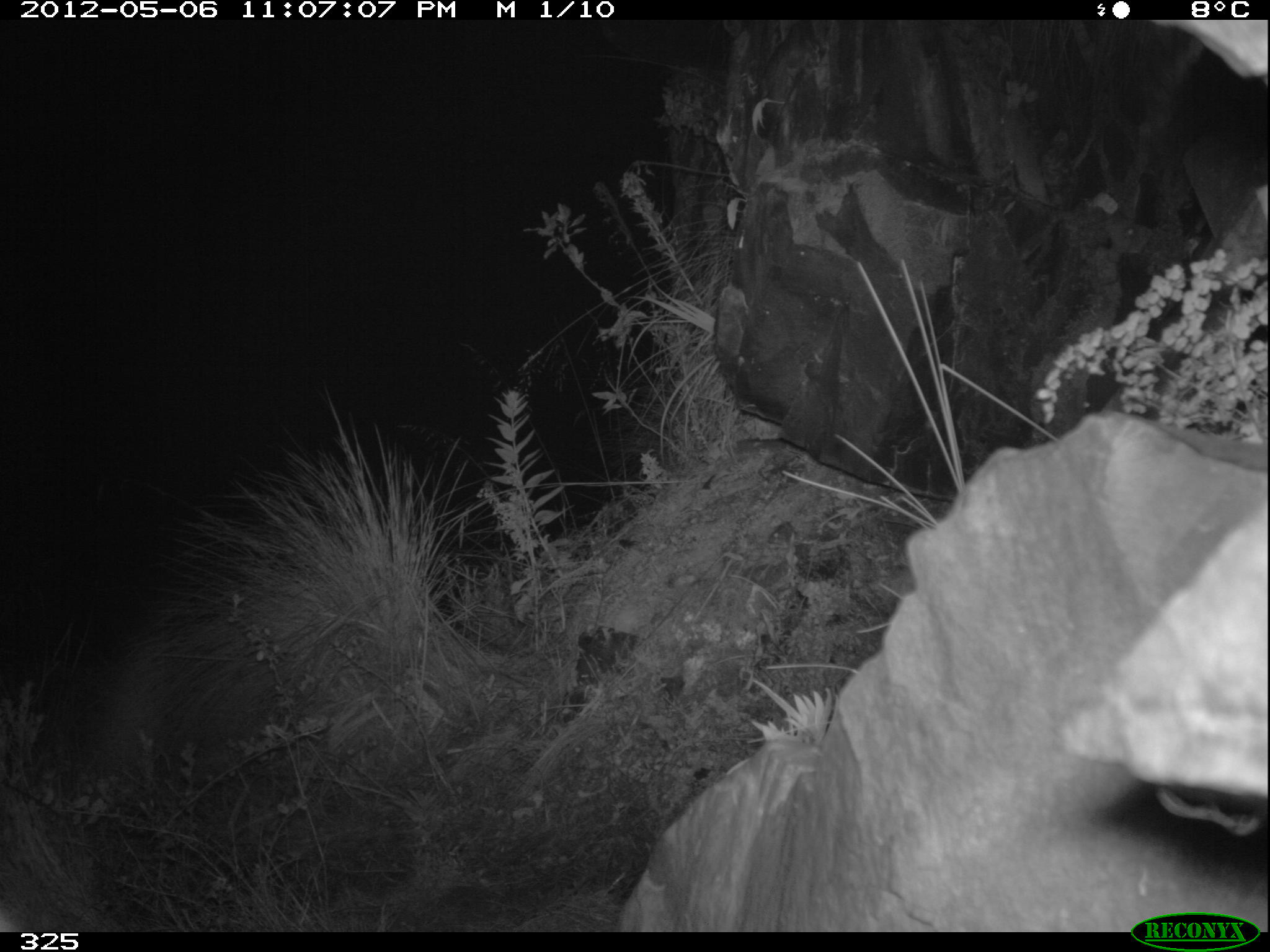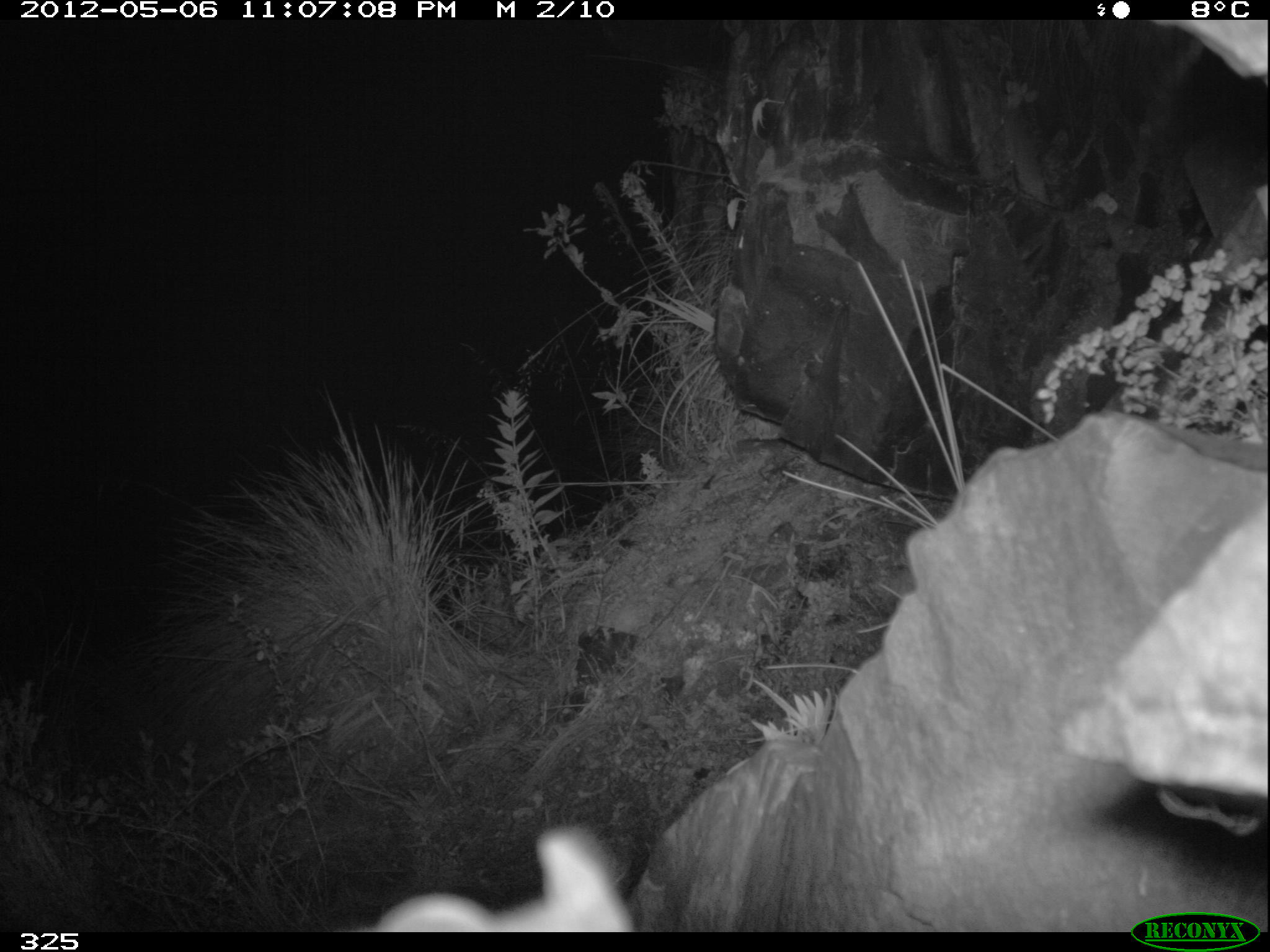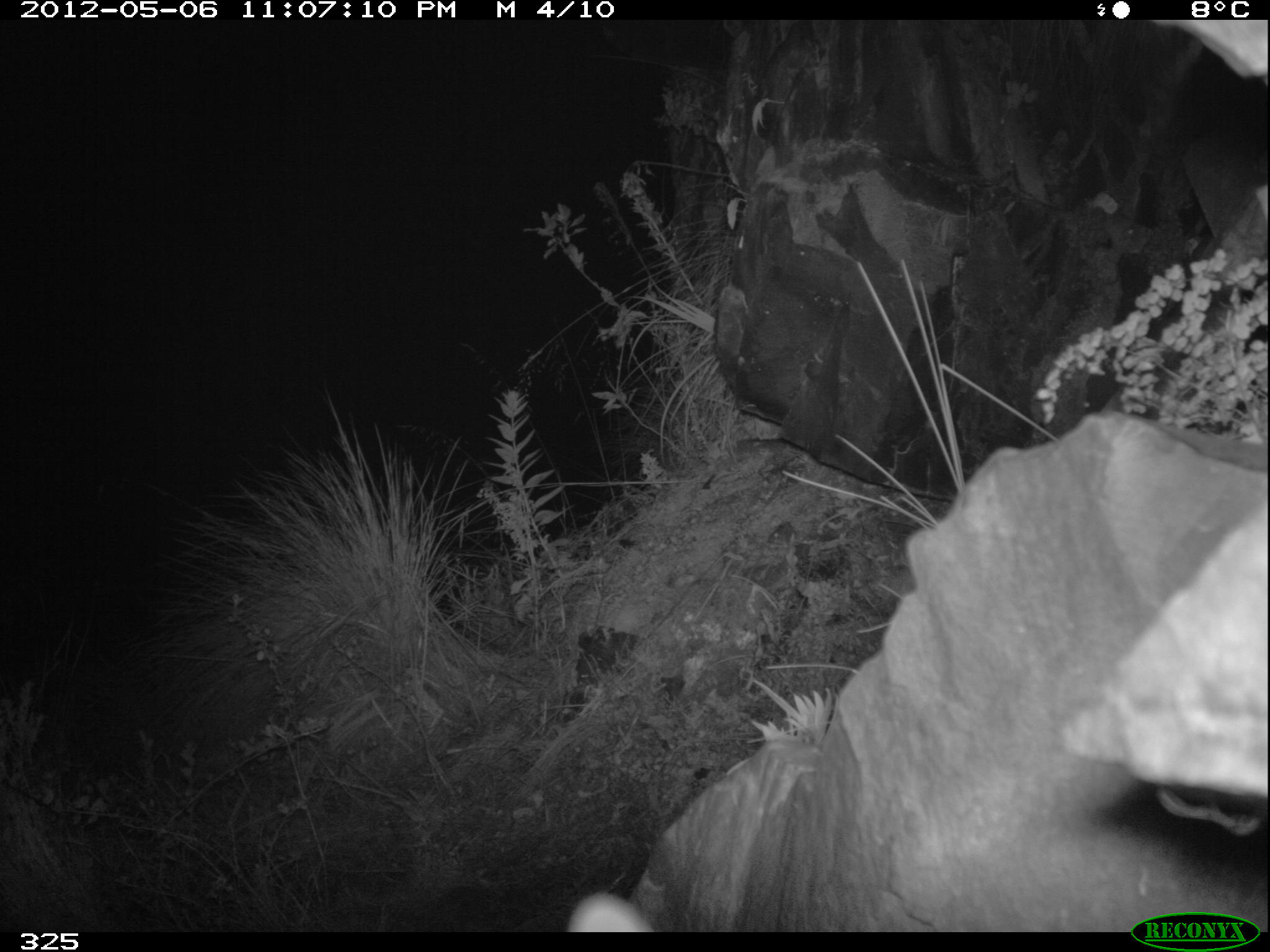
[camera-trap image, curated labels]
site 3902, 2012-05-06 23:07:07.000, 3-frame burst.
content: unidentified animal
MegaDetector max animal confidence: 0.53